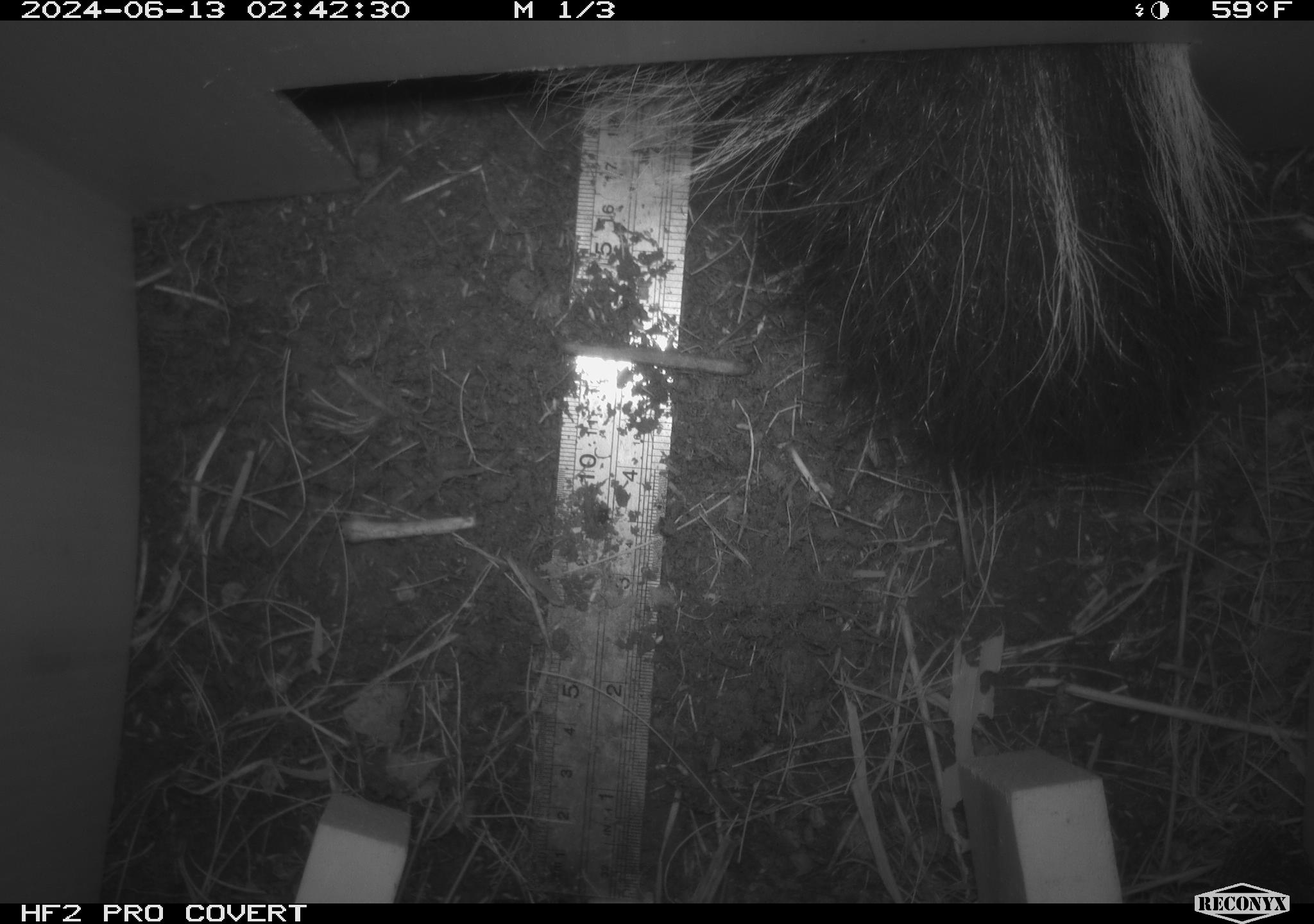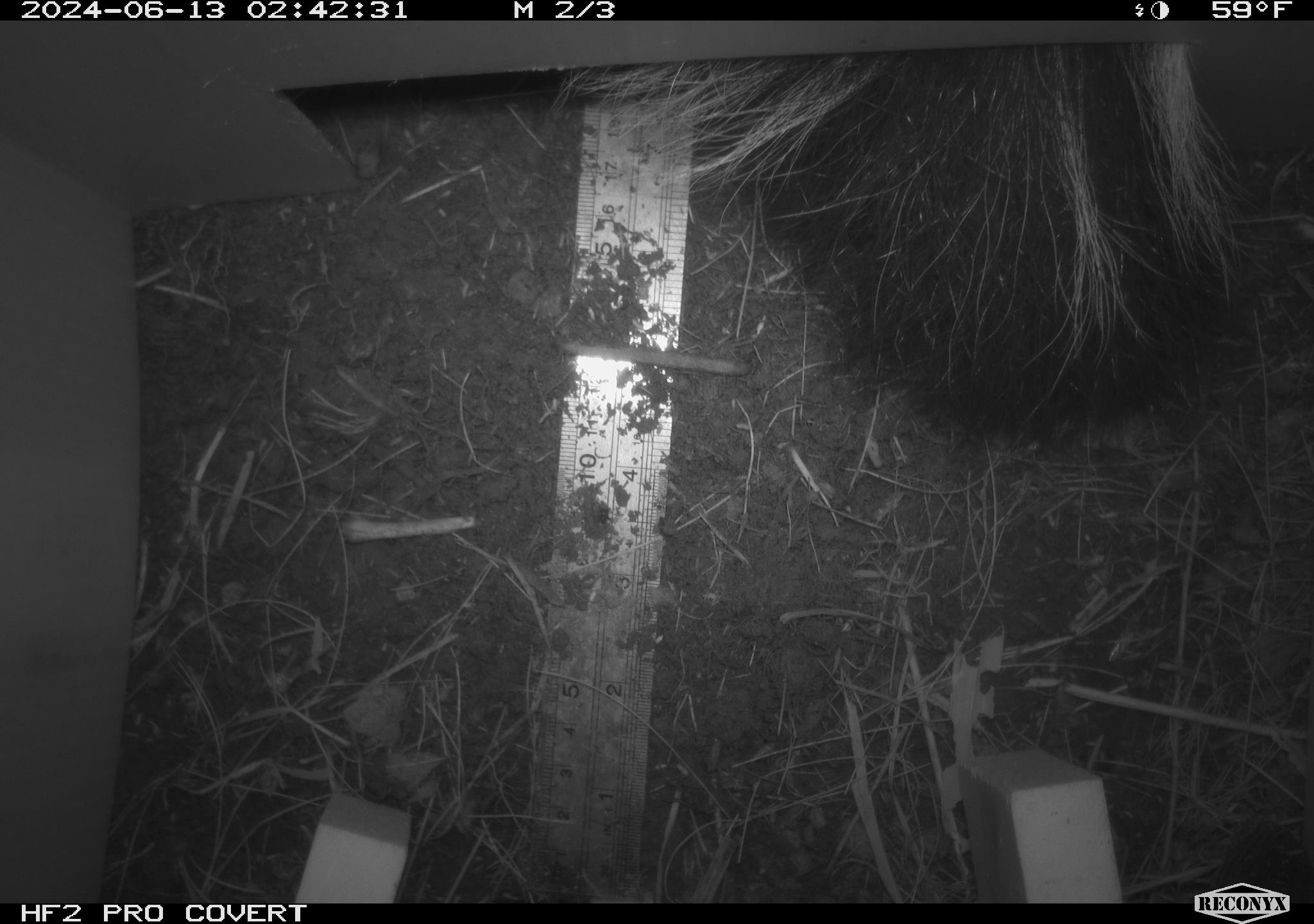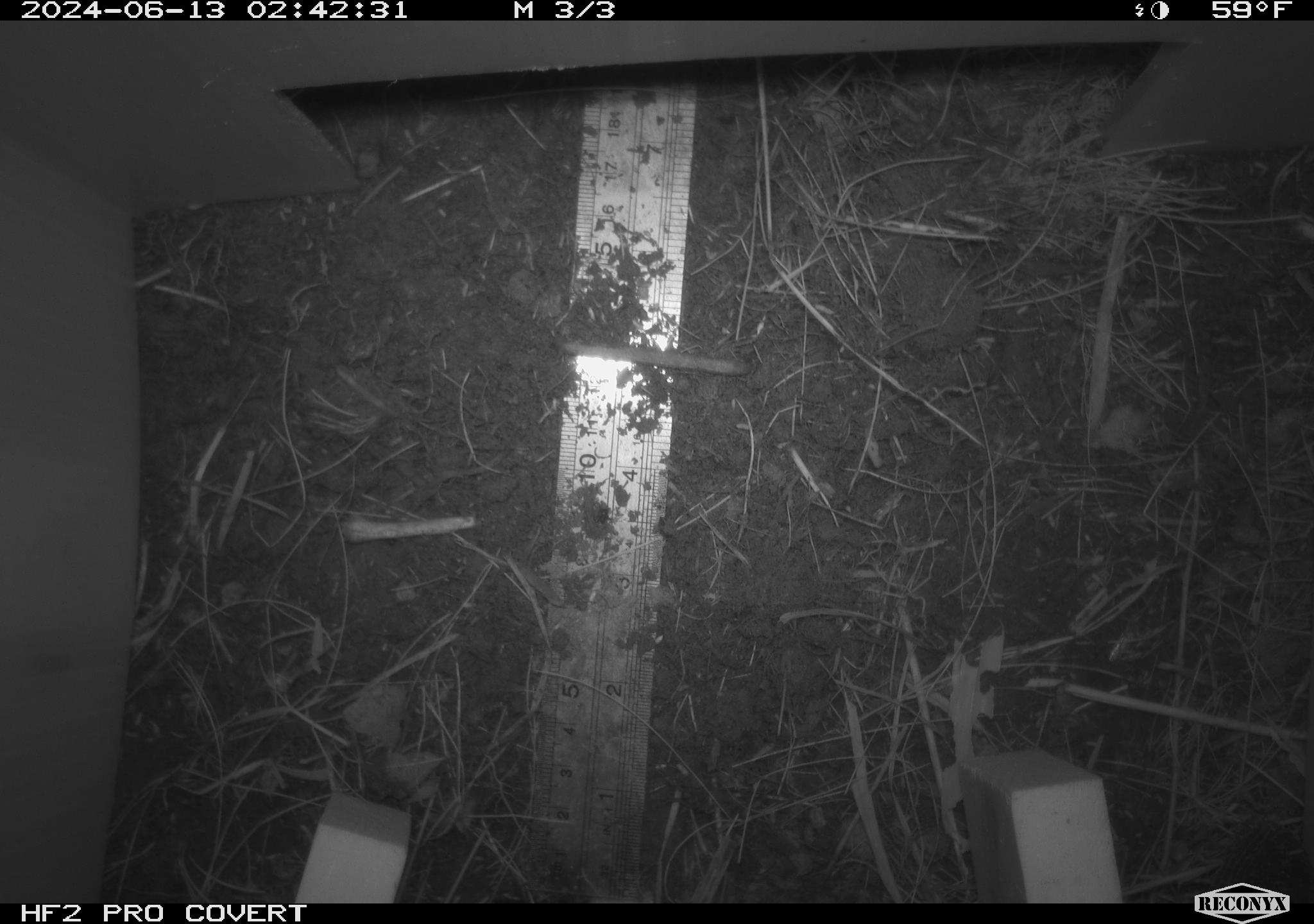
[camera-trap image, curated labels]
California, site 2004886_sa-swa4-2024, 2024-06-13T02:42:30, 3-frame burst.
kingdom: Animalia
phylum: Chordata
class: Mammalia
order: Carnivora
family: Mephitidae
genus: Mephitis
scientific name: Mephitis mephitis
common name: striped skunk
Striped skunk (Mephitis mephitis).